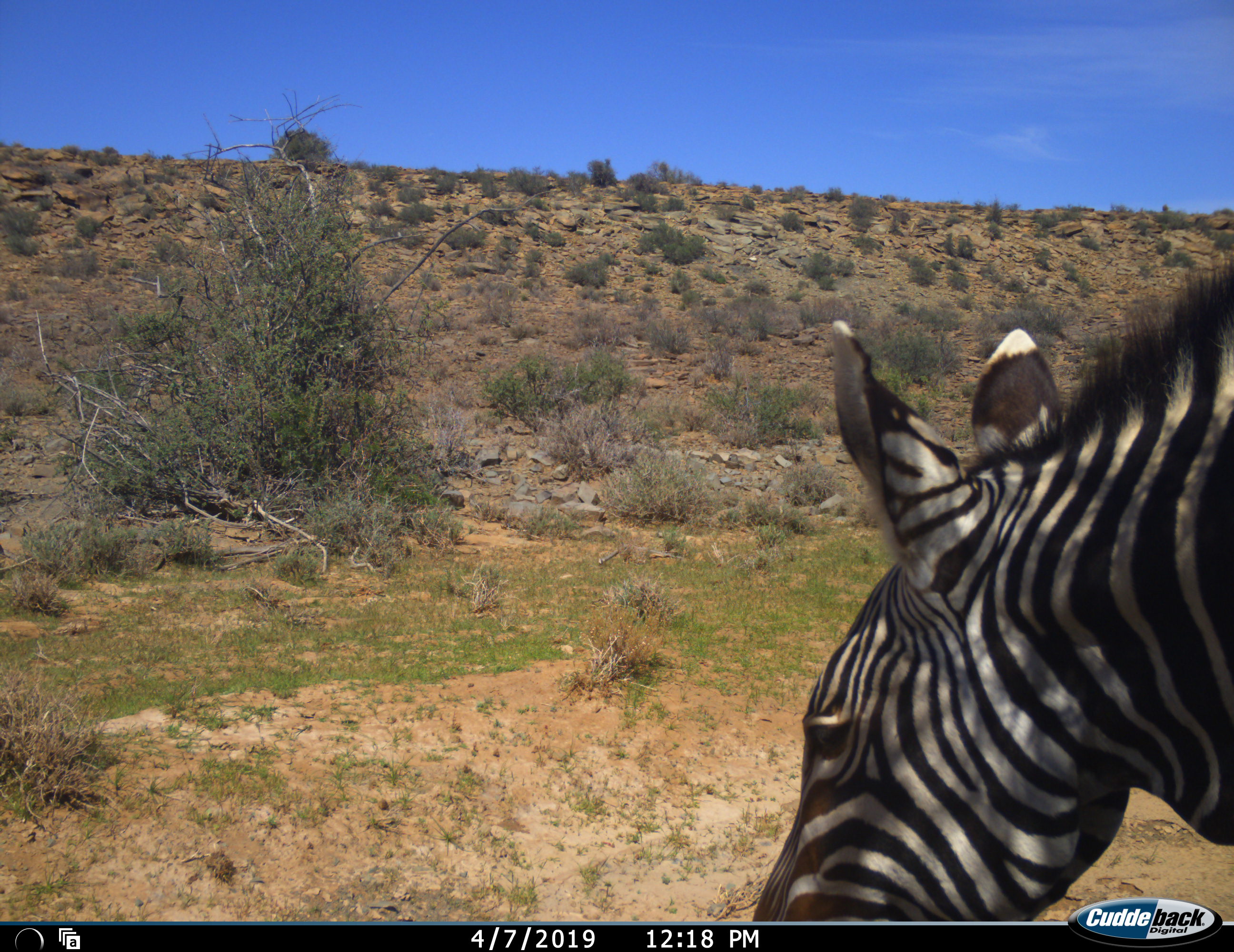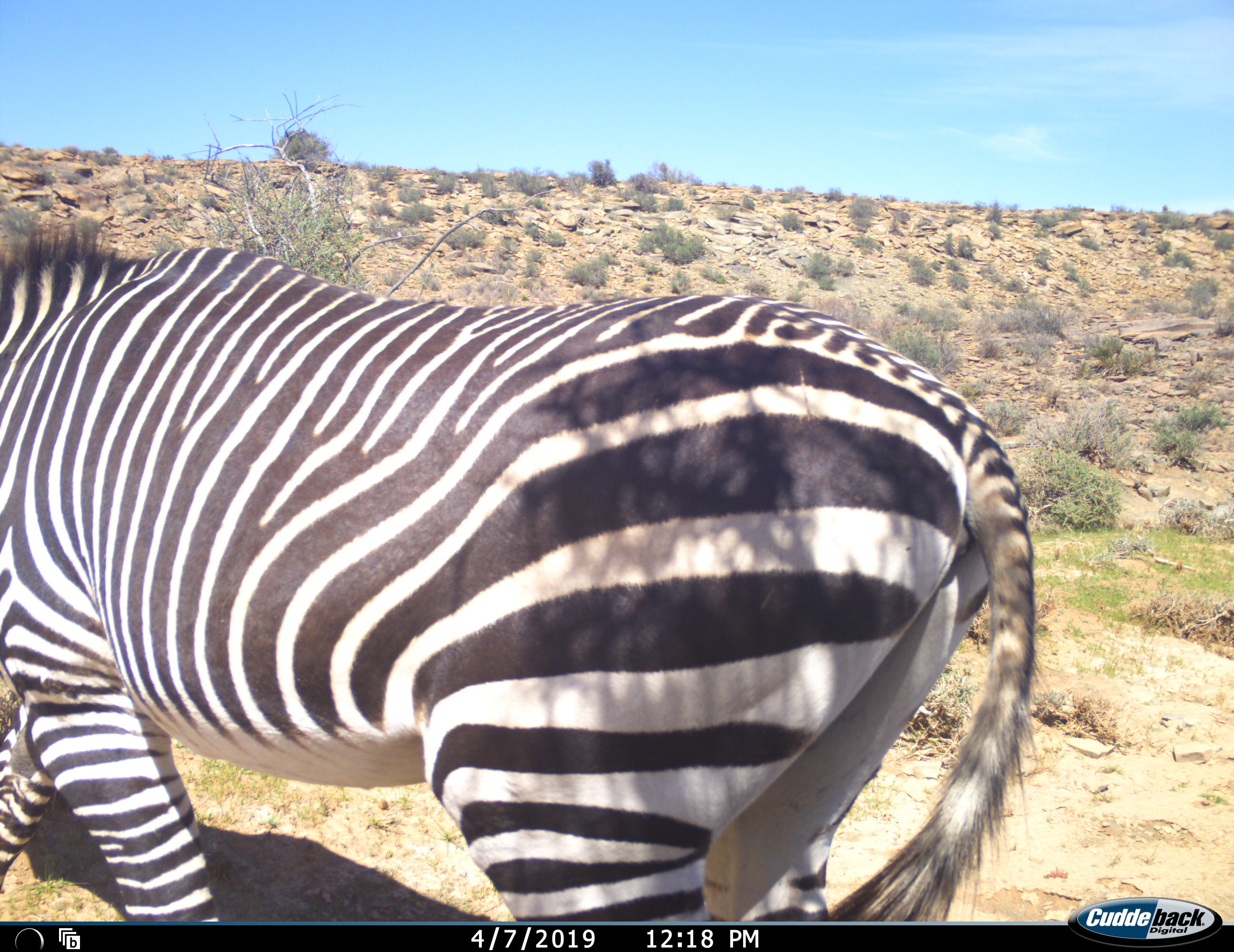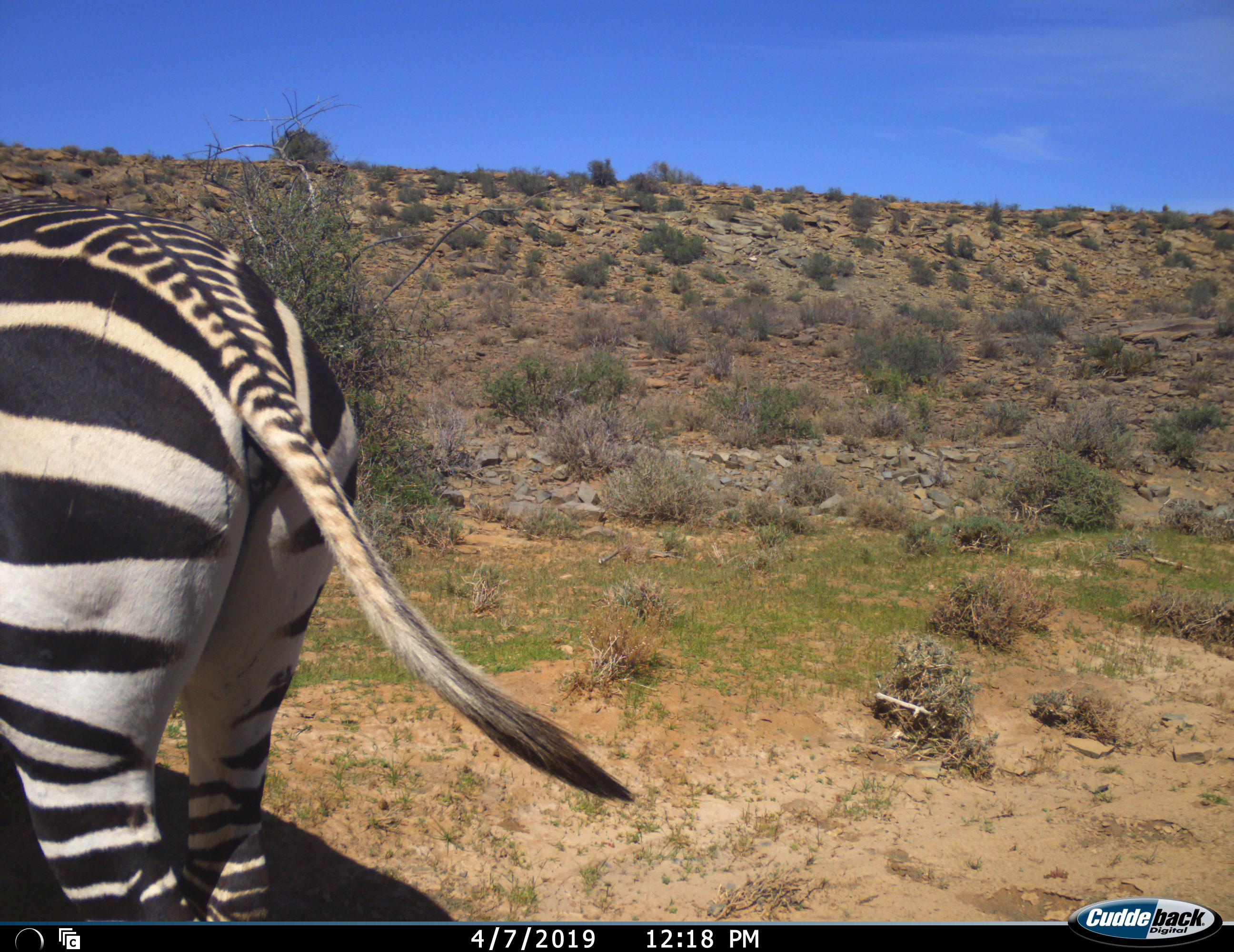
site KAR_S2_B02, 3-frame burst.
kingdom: Animalia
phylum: Chordata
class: Mammalia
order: Perissodactyla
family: Equidae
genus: Equus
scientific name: Equus zebra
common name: mountain zebra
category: zebramountain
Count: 1.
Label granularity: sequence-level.